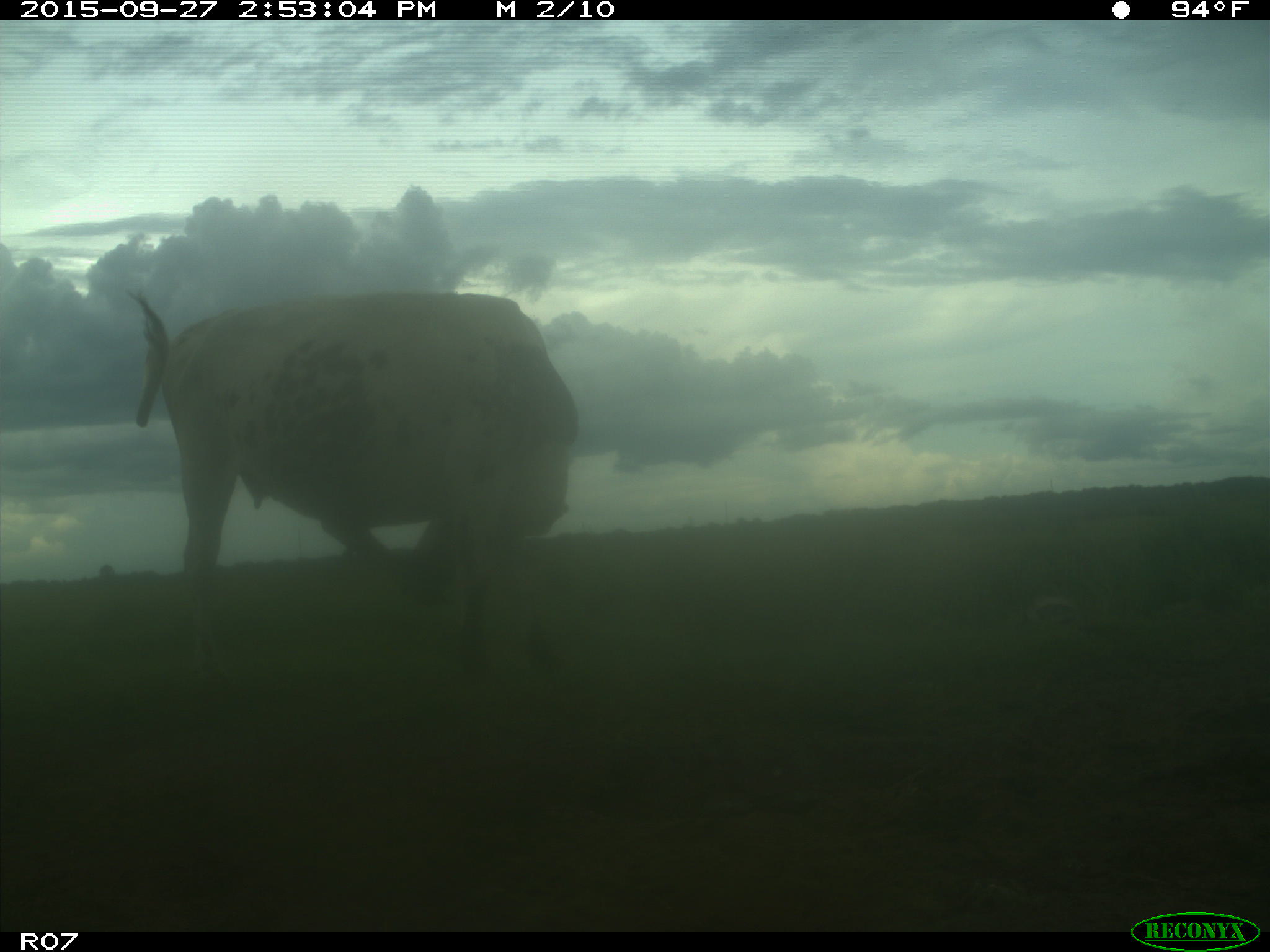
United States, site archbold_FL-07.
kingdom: Animalia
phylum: Chordata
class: Mammalia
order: Artiodactyla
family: Bovidae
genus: Bos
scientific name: Bos taurus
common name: domestic cow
Bos taurus (domestic cow).